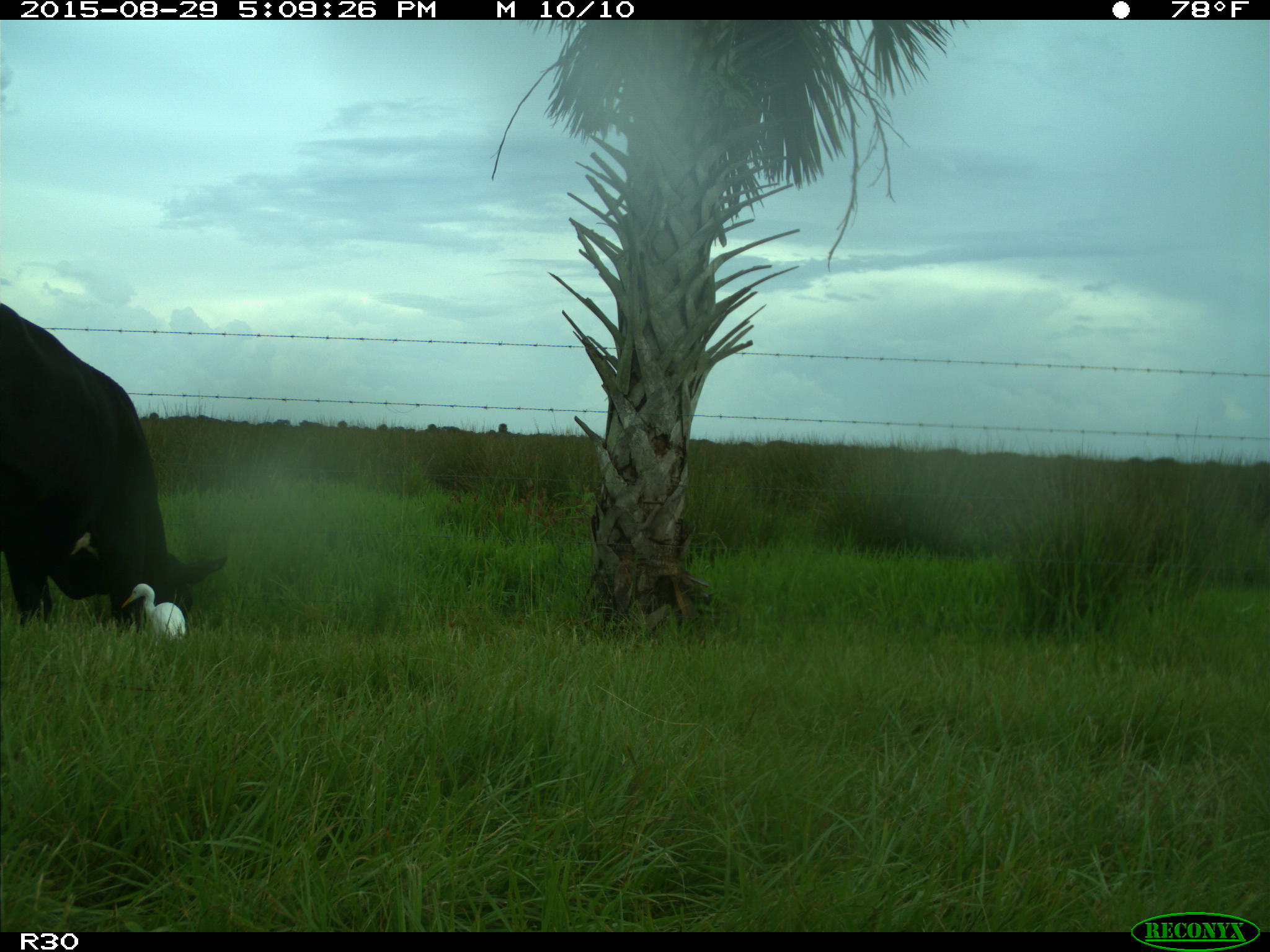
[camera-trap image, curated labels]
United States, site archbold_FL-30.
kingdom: Animalia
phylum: Chordata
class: Mammalia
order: Artiodactyla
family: Bovidae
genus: Bos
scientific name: Bos taurus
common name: domestic cow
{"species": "Bos taurus (domestic cow)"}